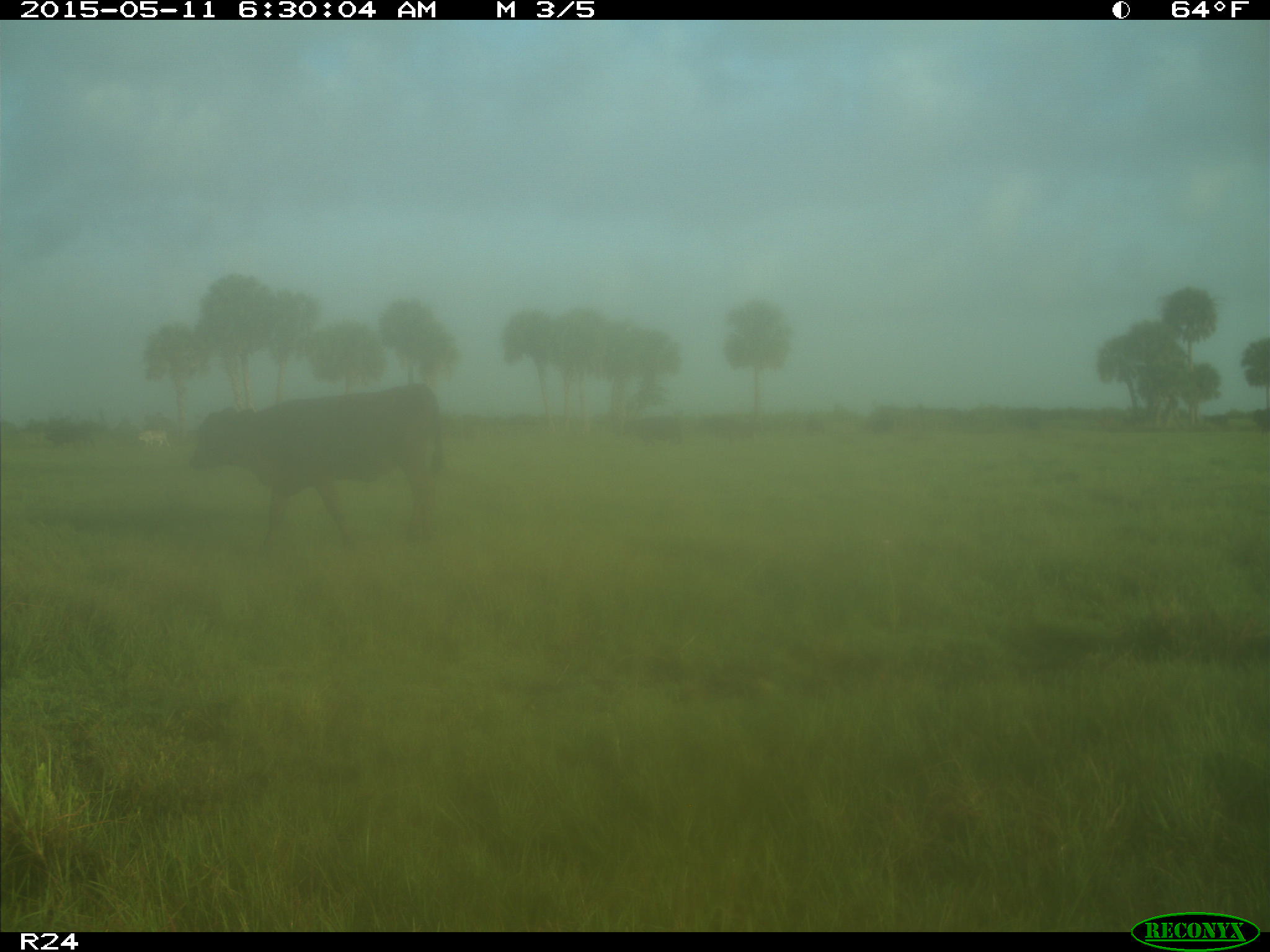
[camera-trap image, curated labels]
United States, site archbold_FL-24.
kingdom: Animalia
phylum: Chordata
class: Mammalia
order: Artiodactyla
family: Bovidae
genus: Bos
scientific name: Bos taurus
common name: domestic cow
Bos taurus (domestic cow).